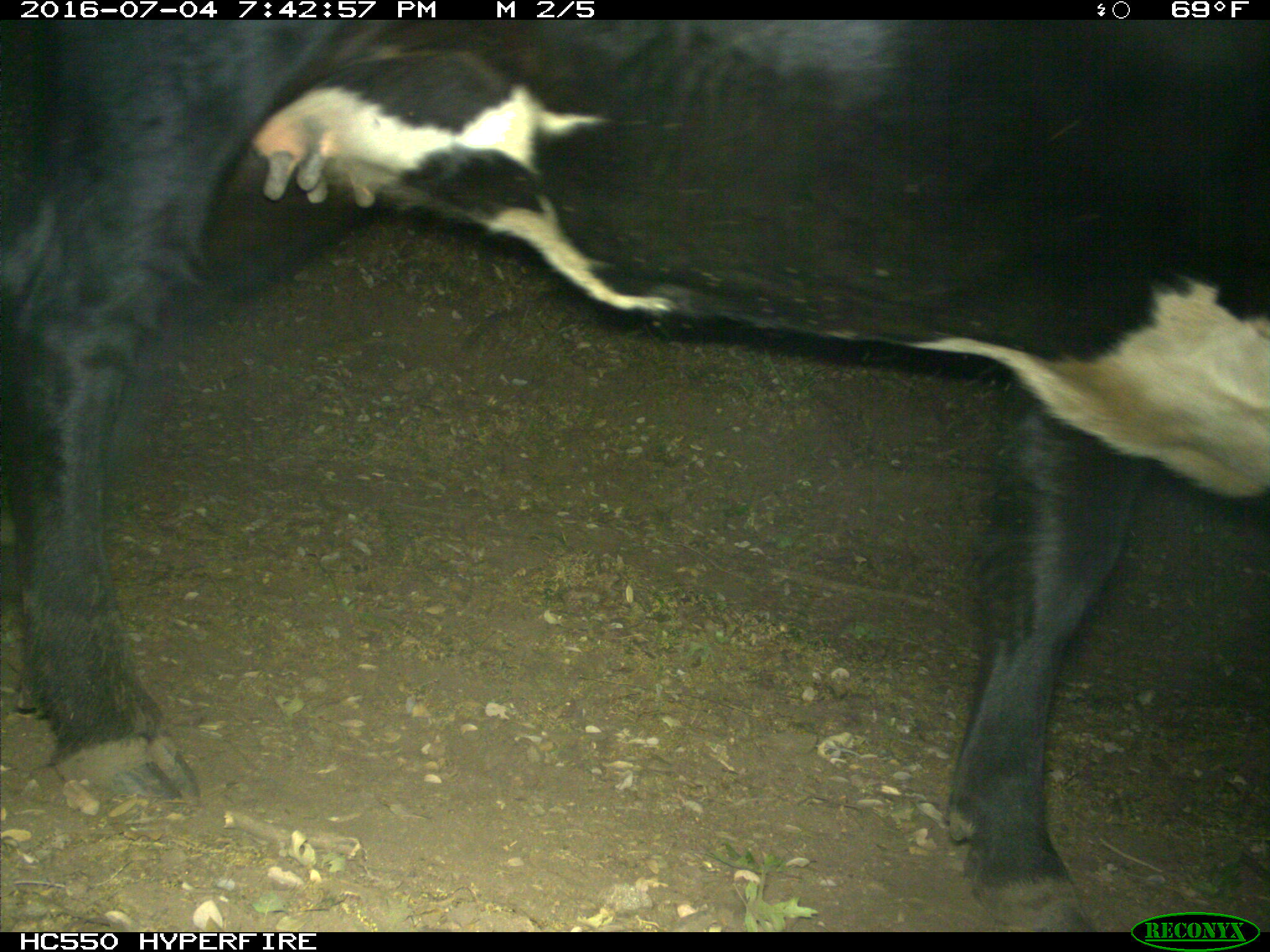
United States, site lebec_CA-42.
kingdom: Animalia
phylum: Chordata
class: Mammalia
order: Artiodactyla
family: Bovidae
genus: Bos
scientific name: Bos taurus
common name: domestic cow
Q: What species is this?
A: Bos taurus (domestic cow).